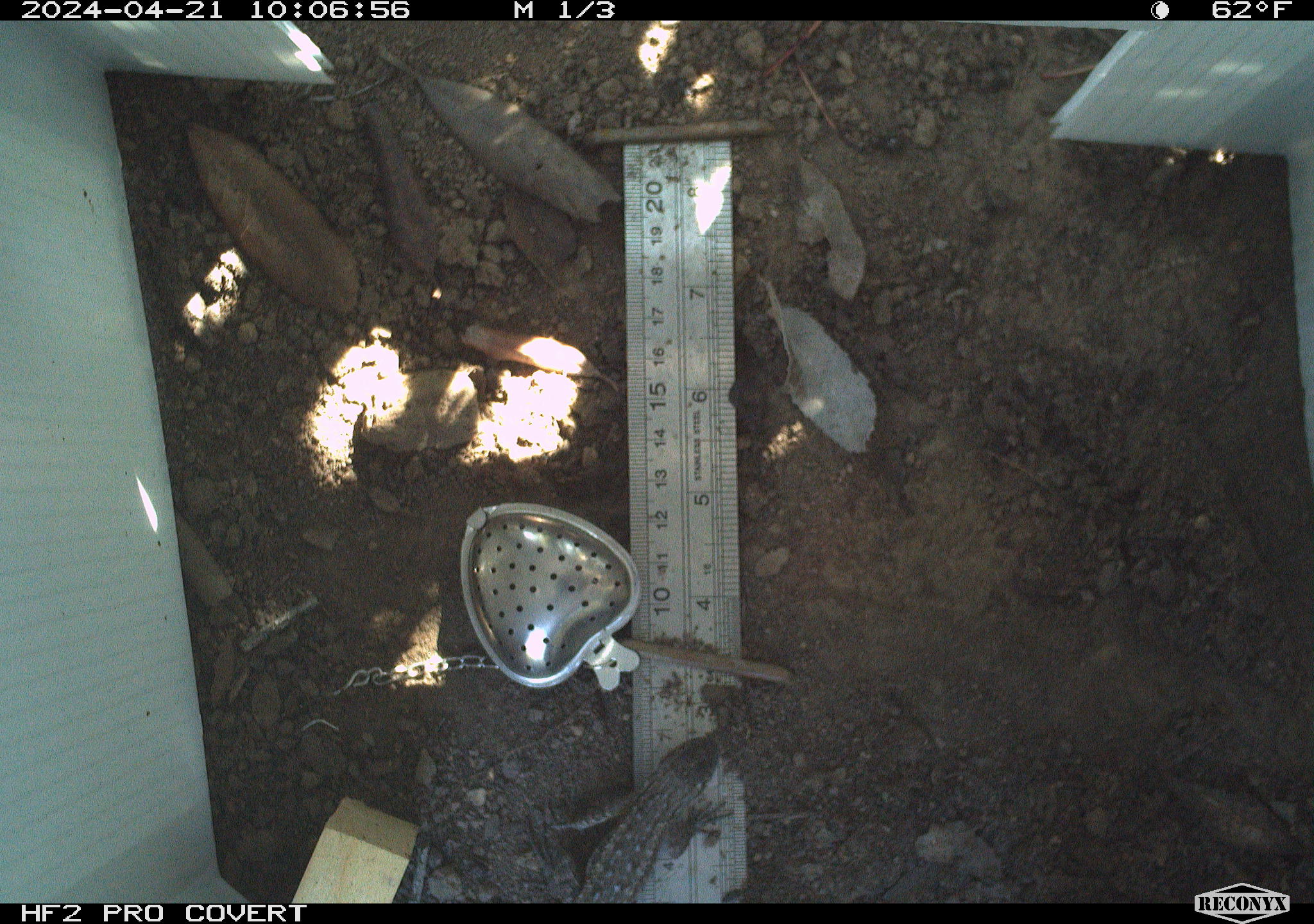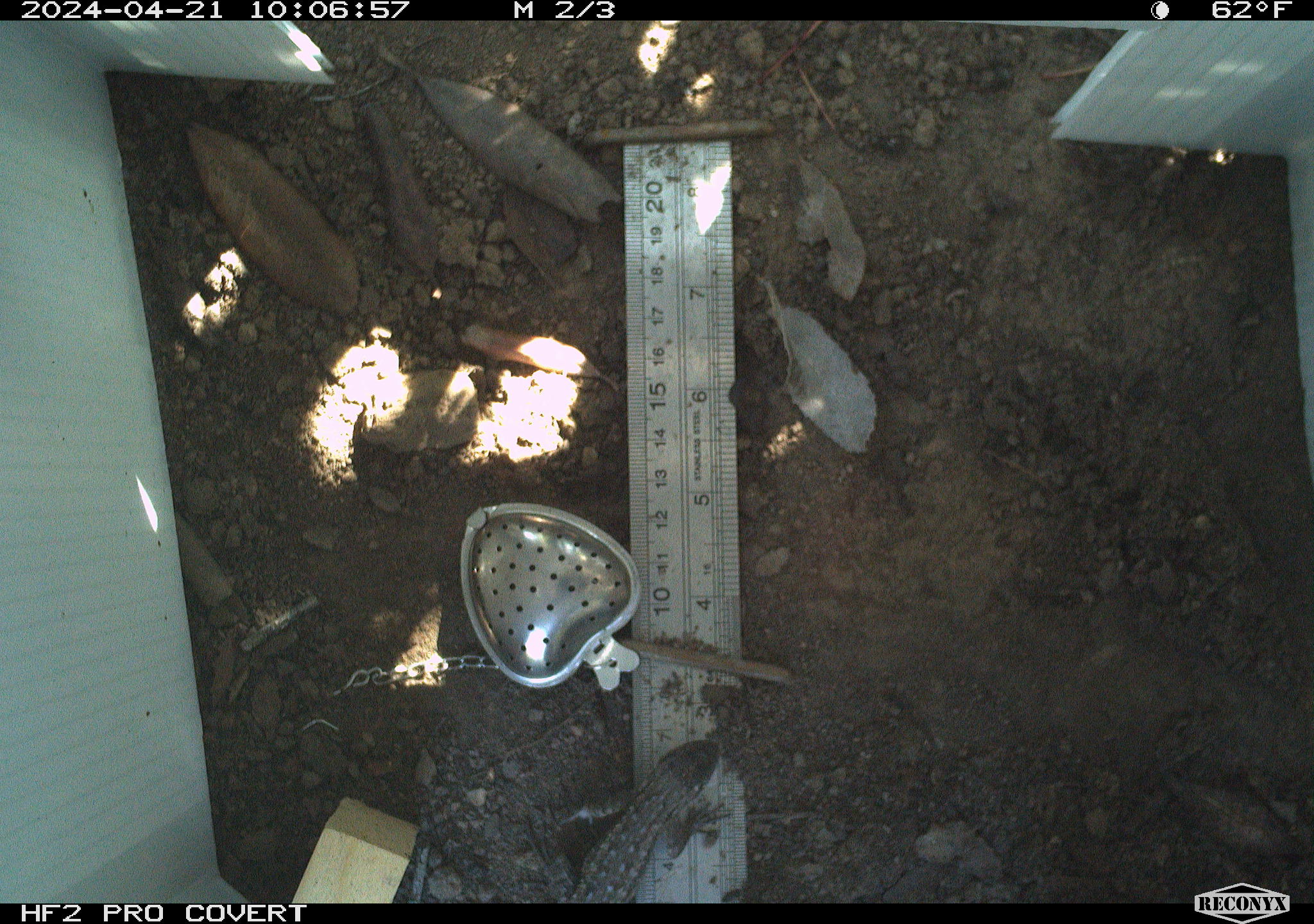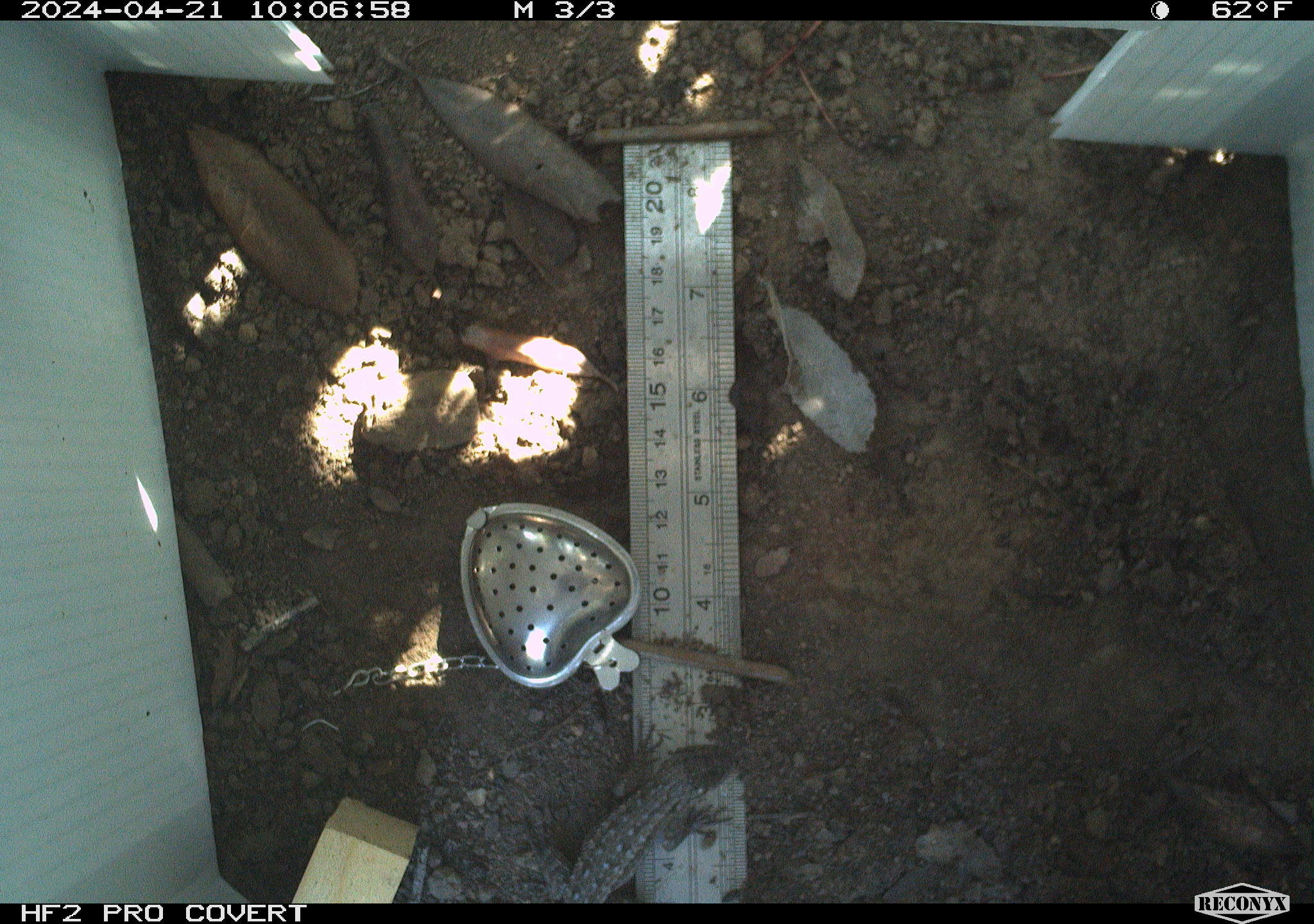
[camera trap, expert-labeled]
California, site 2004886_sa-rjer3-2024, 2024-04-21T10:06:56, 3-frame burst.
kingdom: Animalia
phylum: Chordata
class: Reptilia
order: Squamata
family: Phrynosomatidae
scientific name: Phrynosomatidae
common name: phrynosomatid lizards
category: phrynosomatidae family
Phrynosomatidae family (phrynosomatid lizards) (Phrynosomatidae).